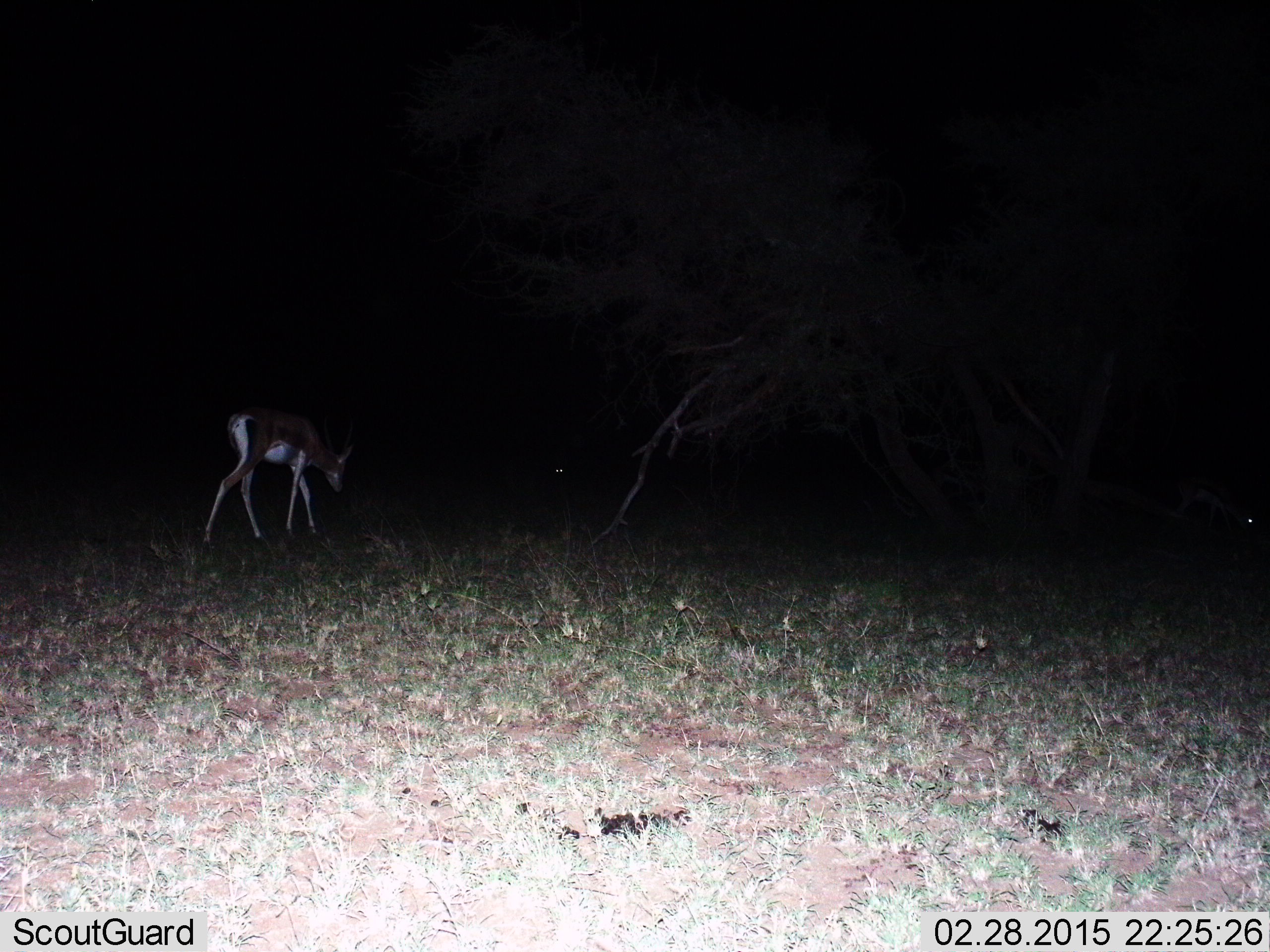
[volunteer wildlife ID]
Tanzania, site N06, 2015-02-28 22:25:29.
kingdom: Animalia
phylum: Chordata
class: Mammalia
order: Artiodactyla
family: Bovidae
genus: Eudorcas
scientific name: Eudorcas thomsonii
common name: thomson's gazelle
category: gazellethomsons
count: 1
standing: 0%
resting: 10%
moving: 40%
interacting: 0%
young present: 0%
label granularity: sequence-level